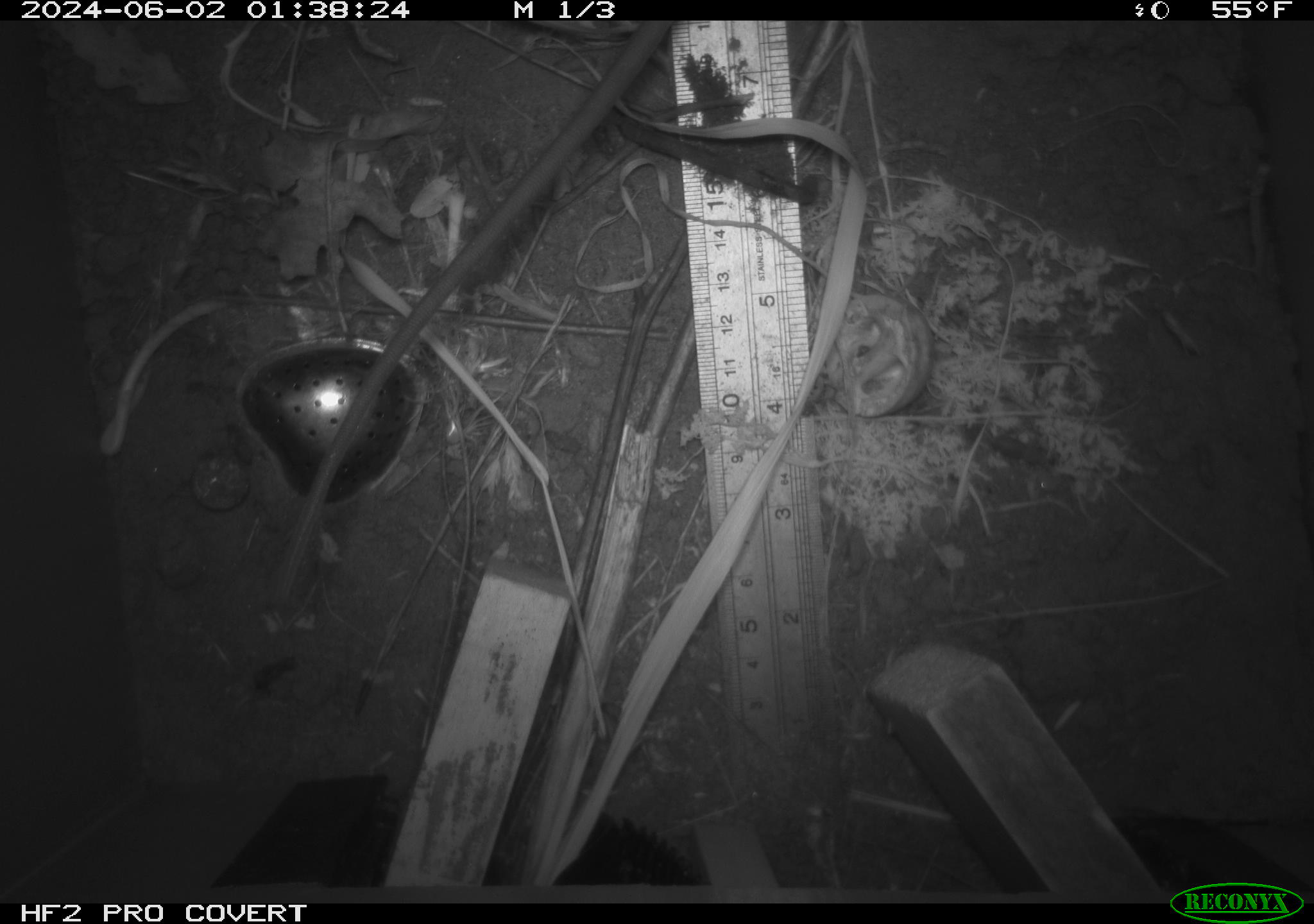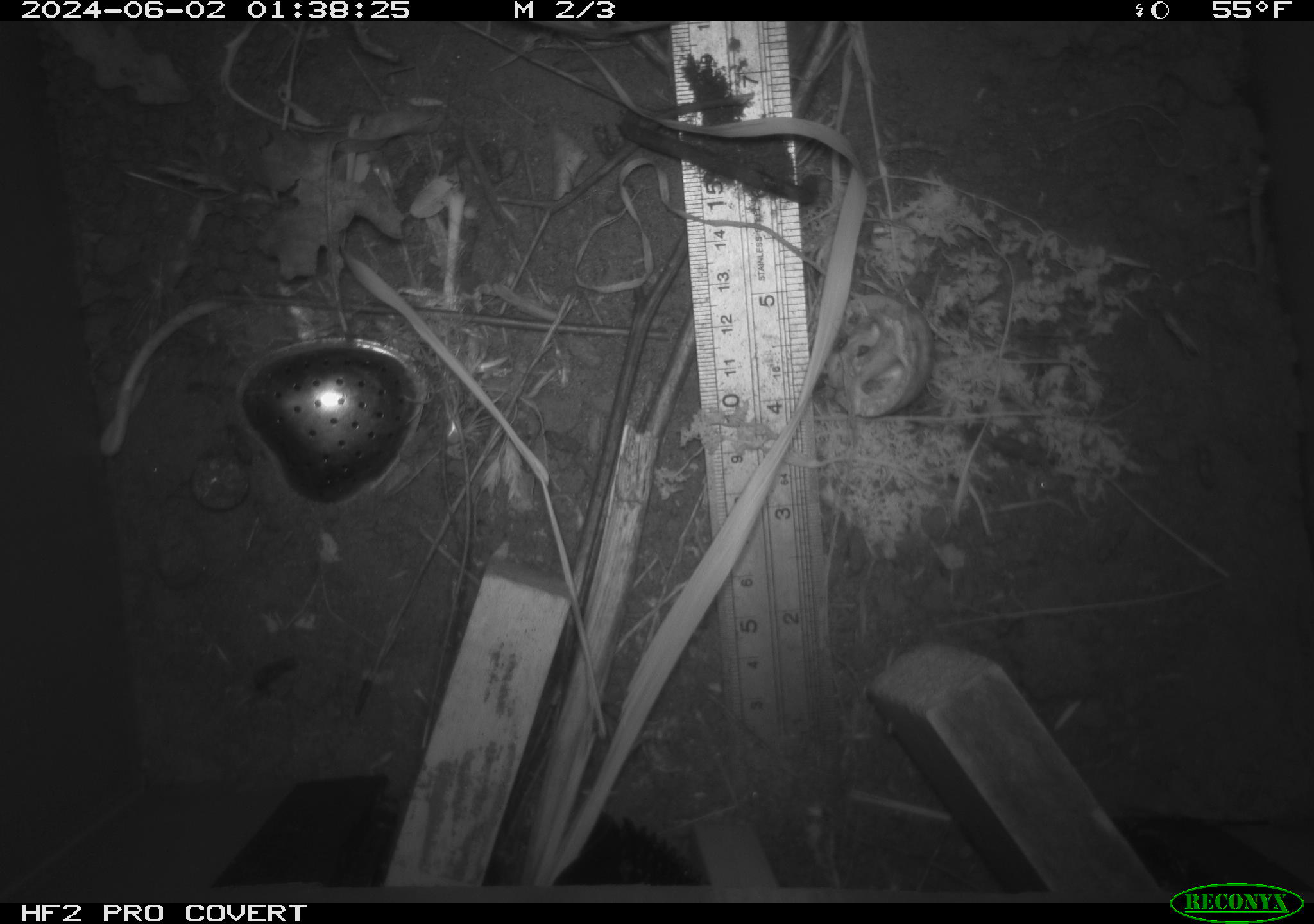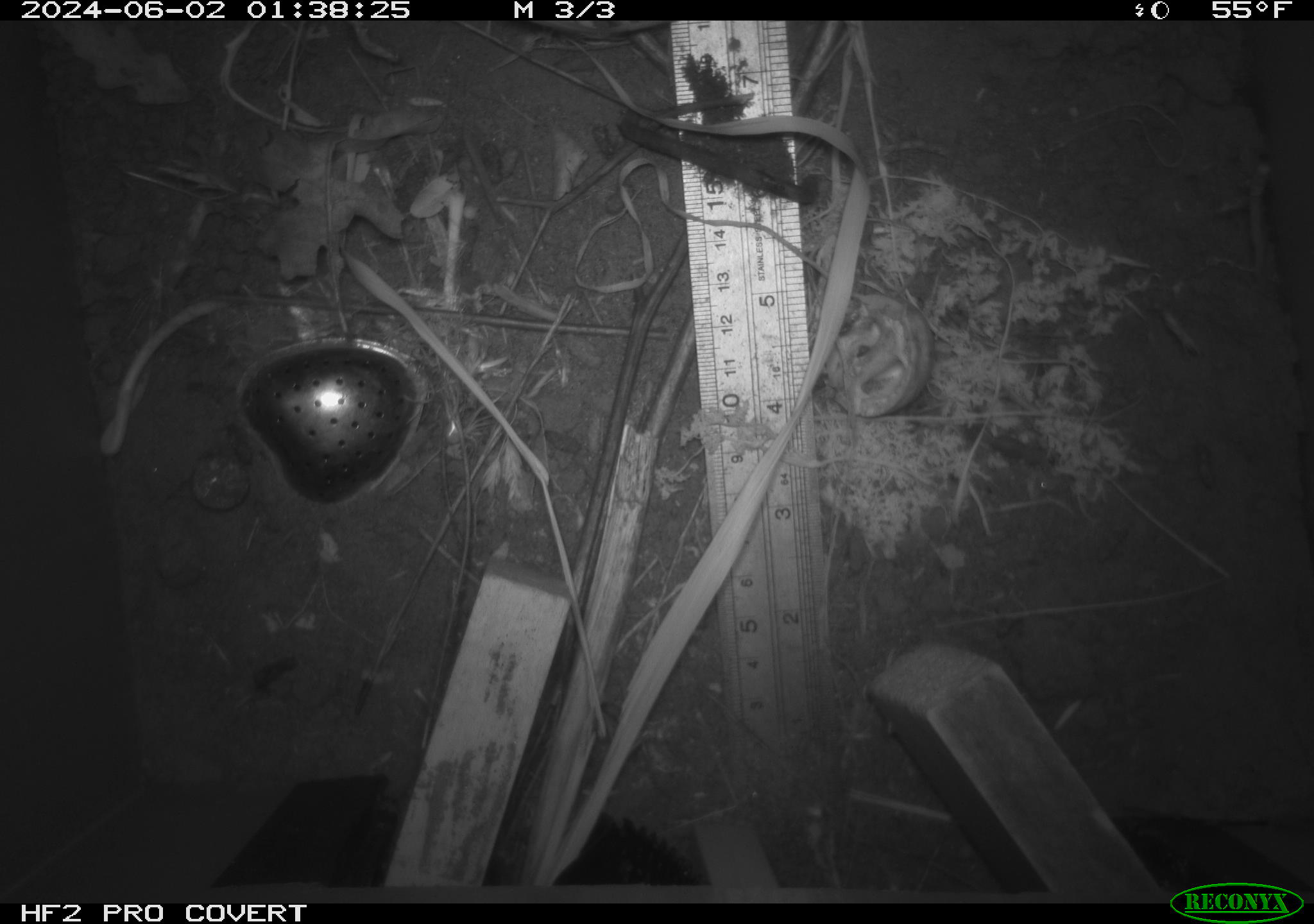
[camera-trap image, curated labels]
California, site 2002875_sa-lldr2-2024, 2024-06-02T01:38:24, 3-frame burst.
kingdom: Animalia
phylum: Chordata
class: Mammalia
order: Rodentia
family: Muridae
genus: Rattus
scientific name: Rattus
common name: rat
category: rattus species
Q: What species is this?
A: Rattus species (rat) (Rattus).